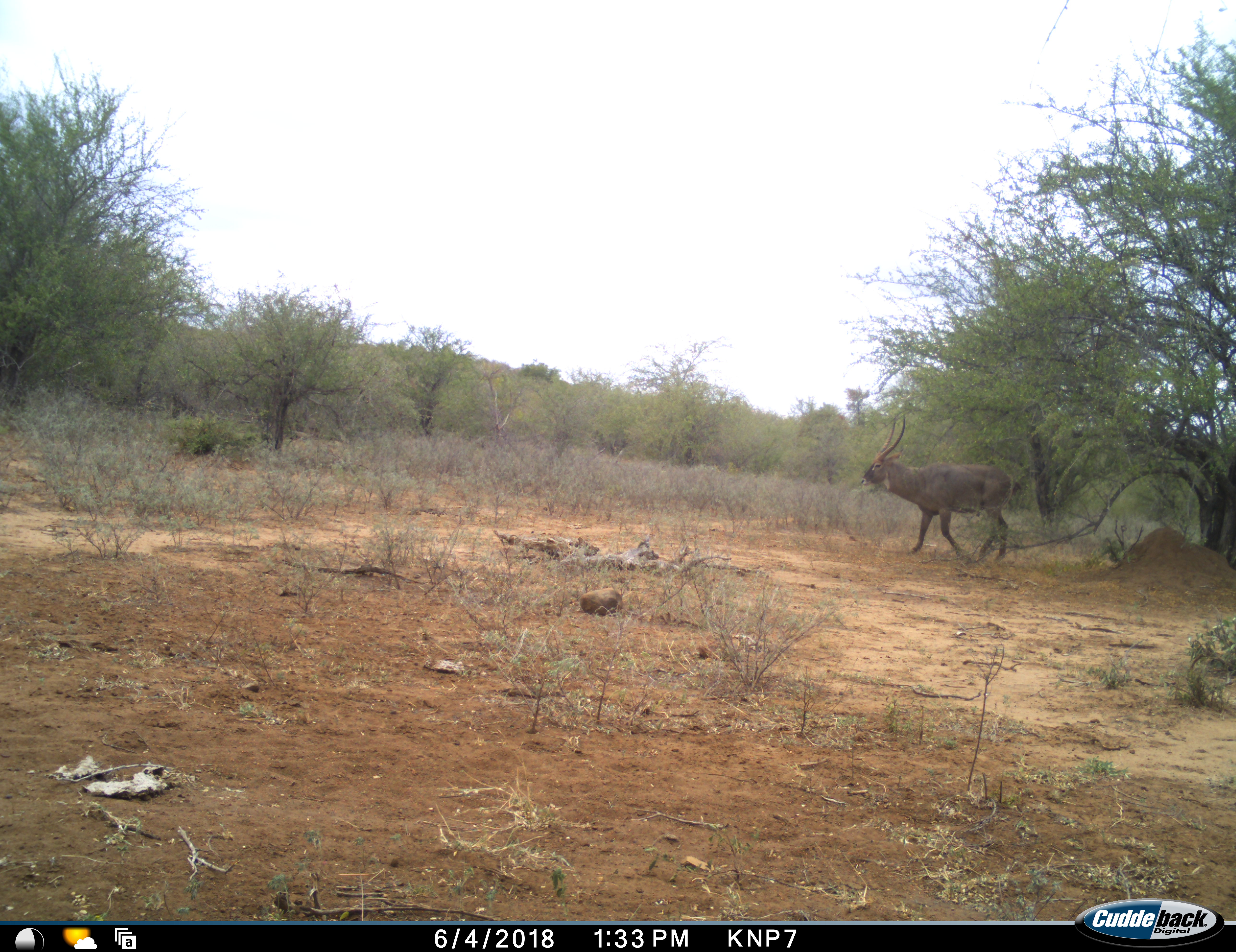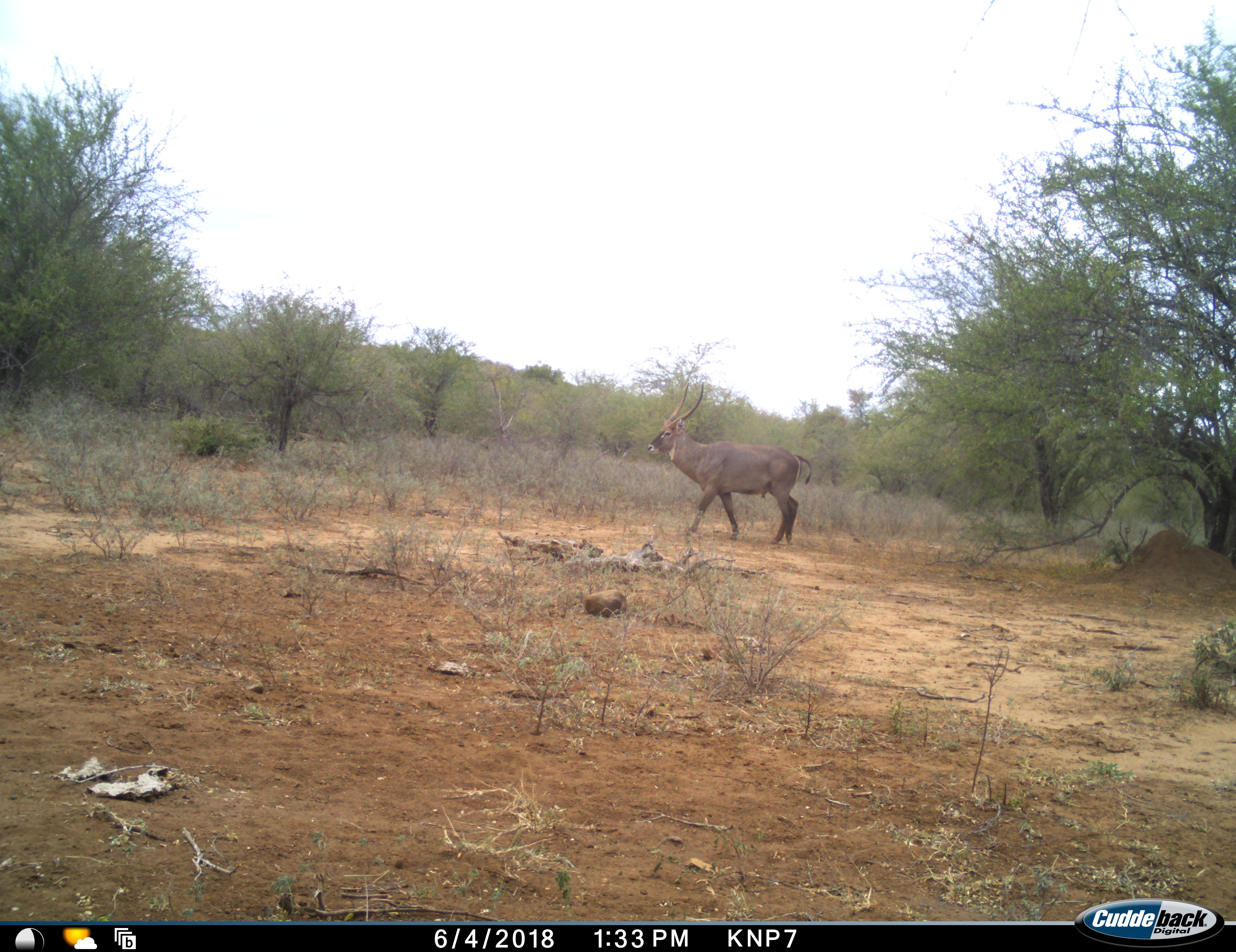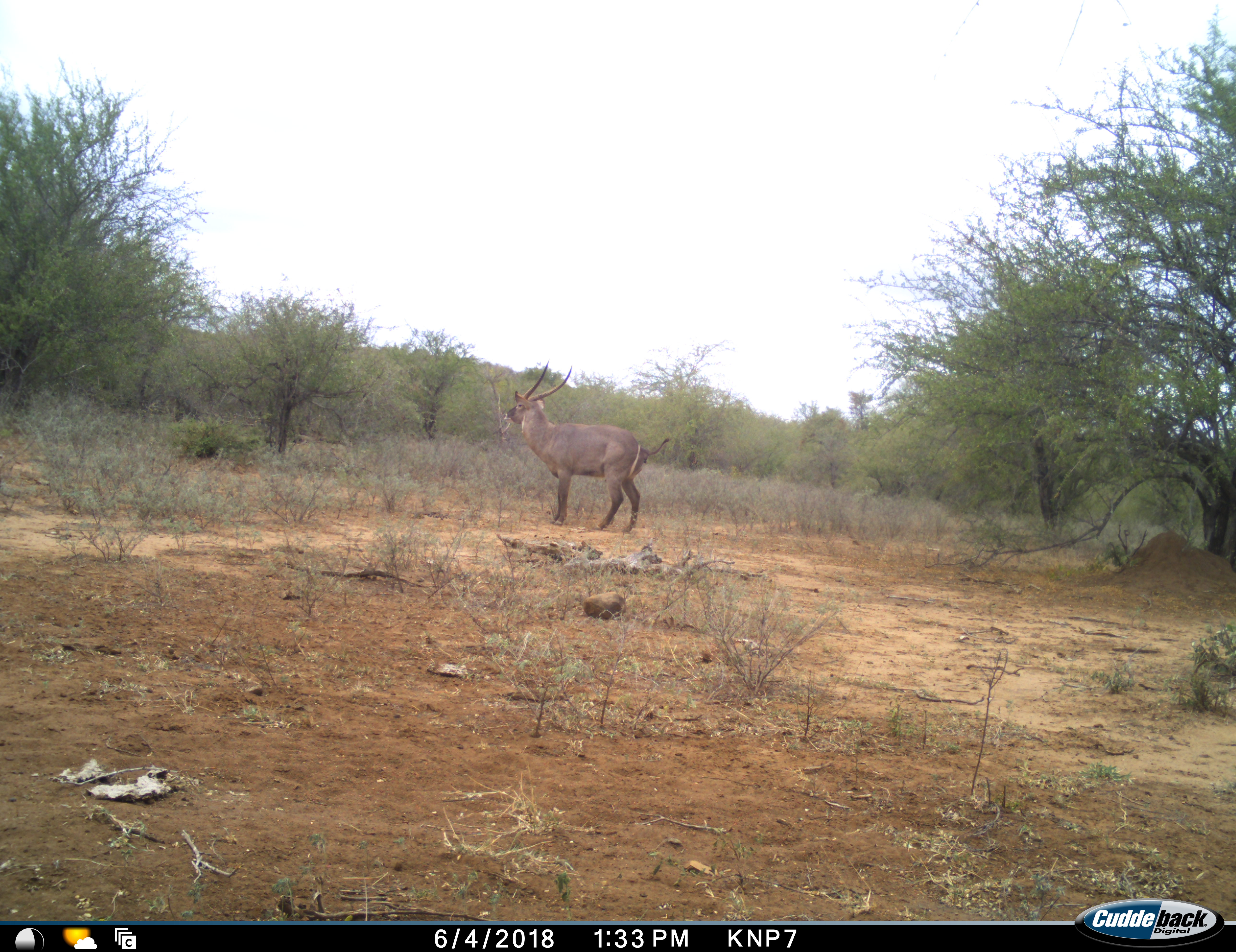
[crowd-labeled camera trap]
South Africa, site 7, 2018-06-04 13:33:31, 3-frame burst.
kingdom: Animalia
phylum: Chordata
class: Mammalia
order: Artiodactyla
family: Bovidae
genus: Kobus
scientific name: Kobus ellipsiprymnus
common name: waterbuck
Waterbuck (Kobus ellipsiprymnus), count 1. Behavior (volunteer vote fractions): standing 0%, resting 0%, moving 100%, interacting 0%. Young present (vote fraction): 0%. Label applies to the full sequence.